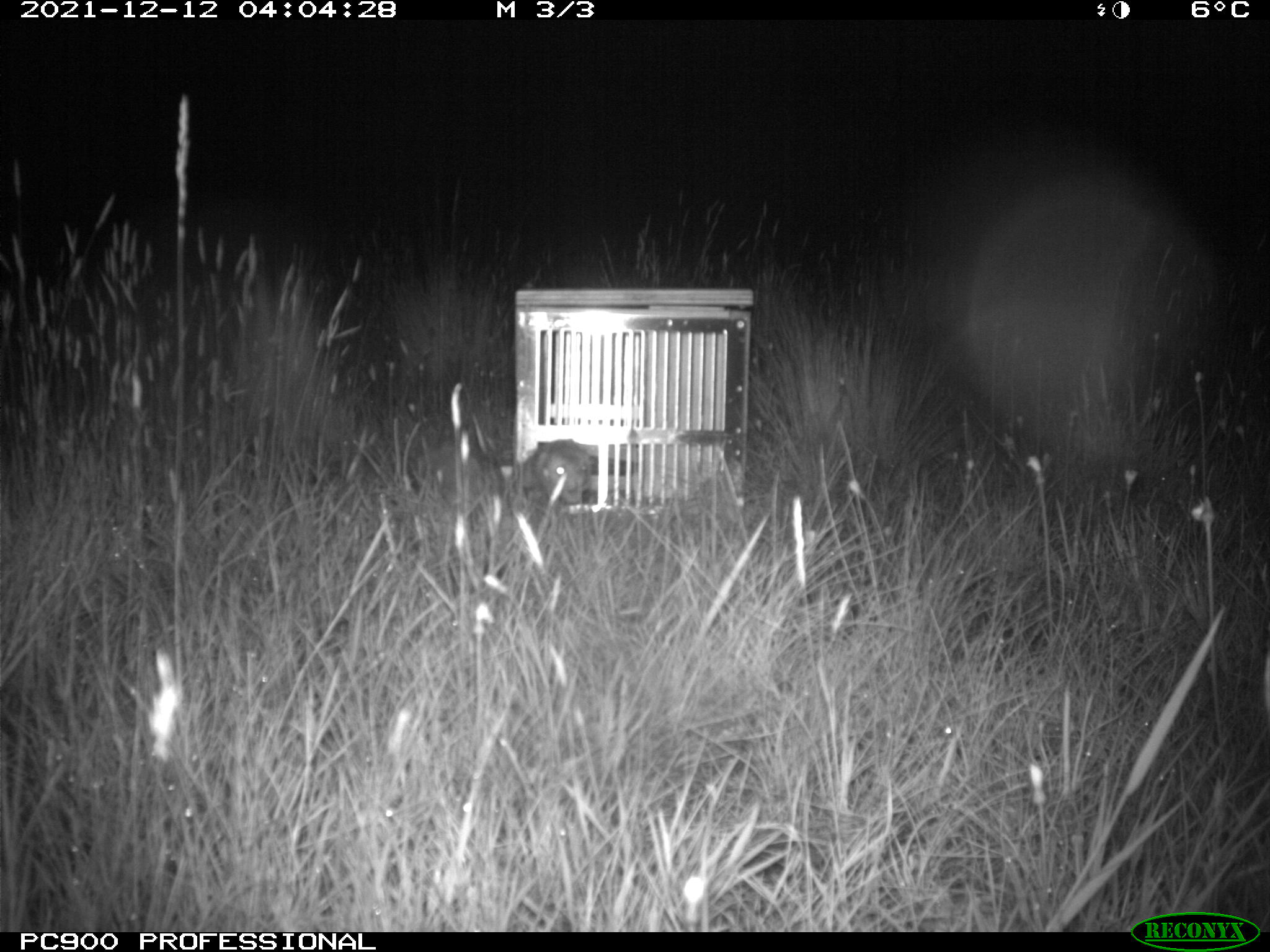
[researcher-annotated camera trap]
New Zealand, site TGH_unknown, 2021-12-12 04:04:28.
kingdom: Animalia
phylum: Chordata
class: Mammalia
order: Carnivora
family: Mustelidae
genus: Mustela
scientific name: Mustela furo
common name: ferret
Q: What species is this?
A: Ferret (Mustela furo).